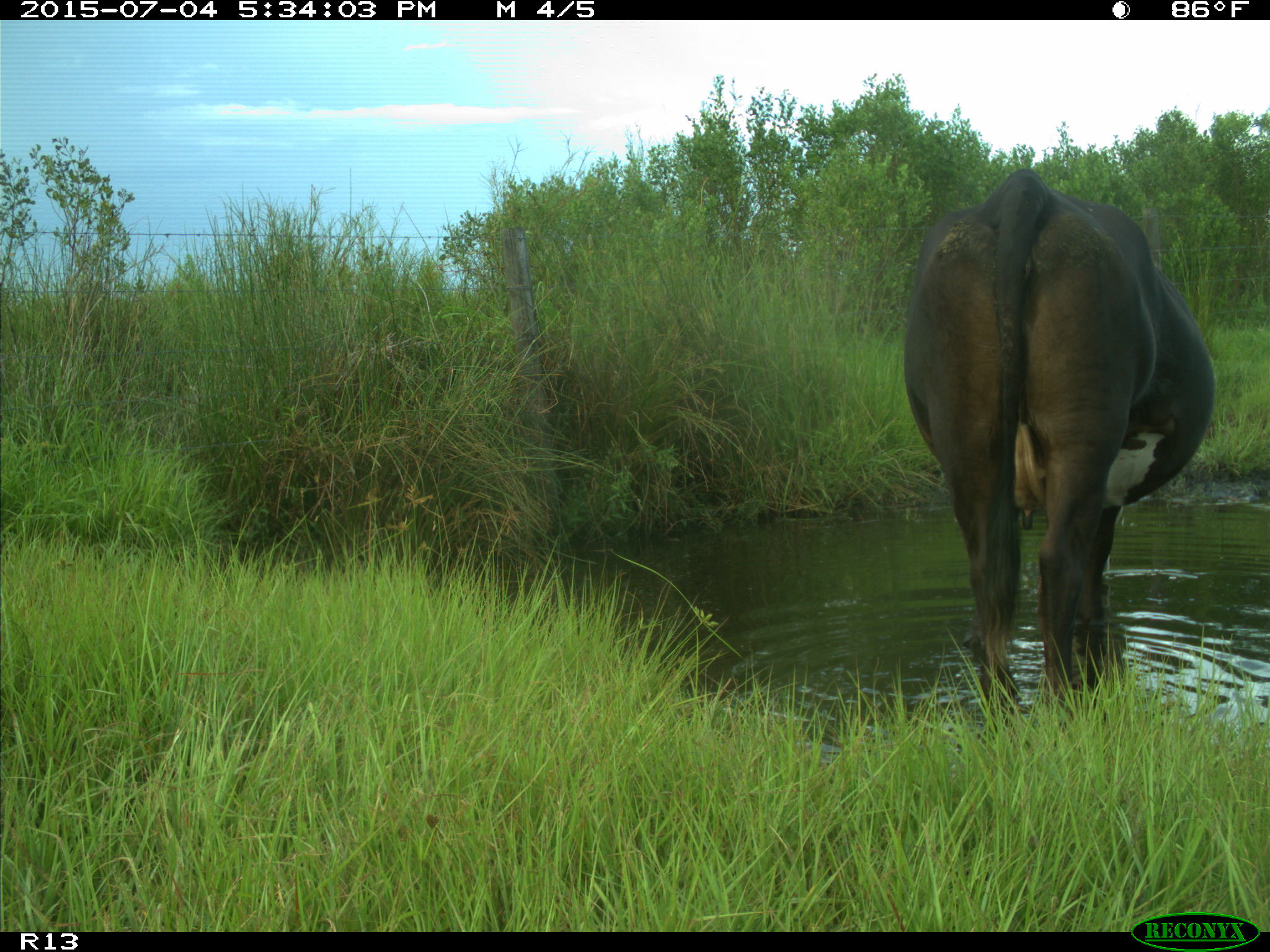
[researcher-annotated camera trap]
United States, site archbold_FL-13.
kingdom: Animalia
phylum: Chordata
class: Mammalia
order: Artiodactyla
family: Bovidae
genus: Bos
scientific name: Bos taurus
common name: domestic cow